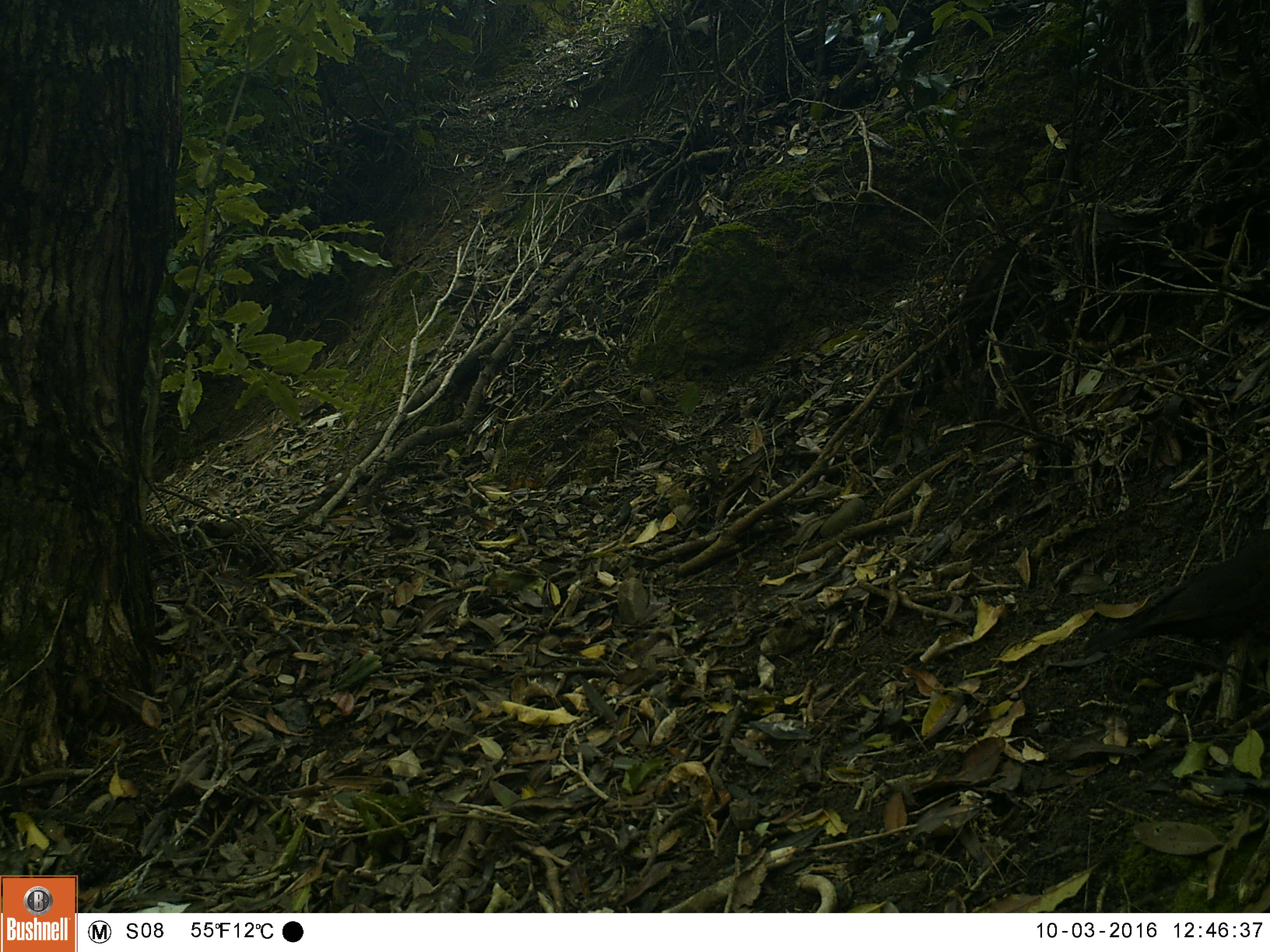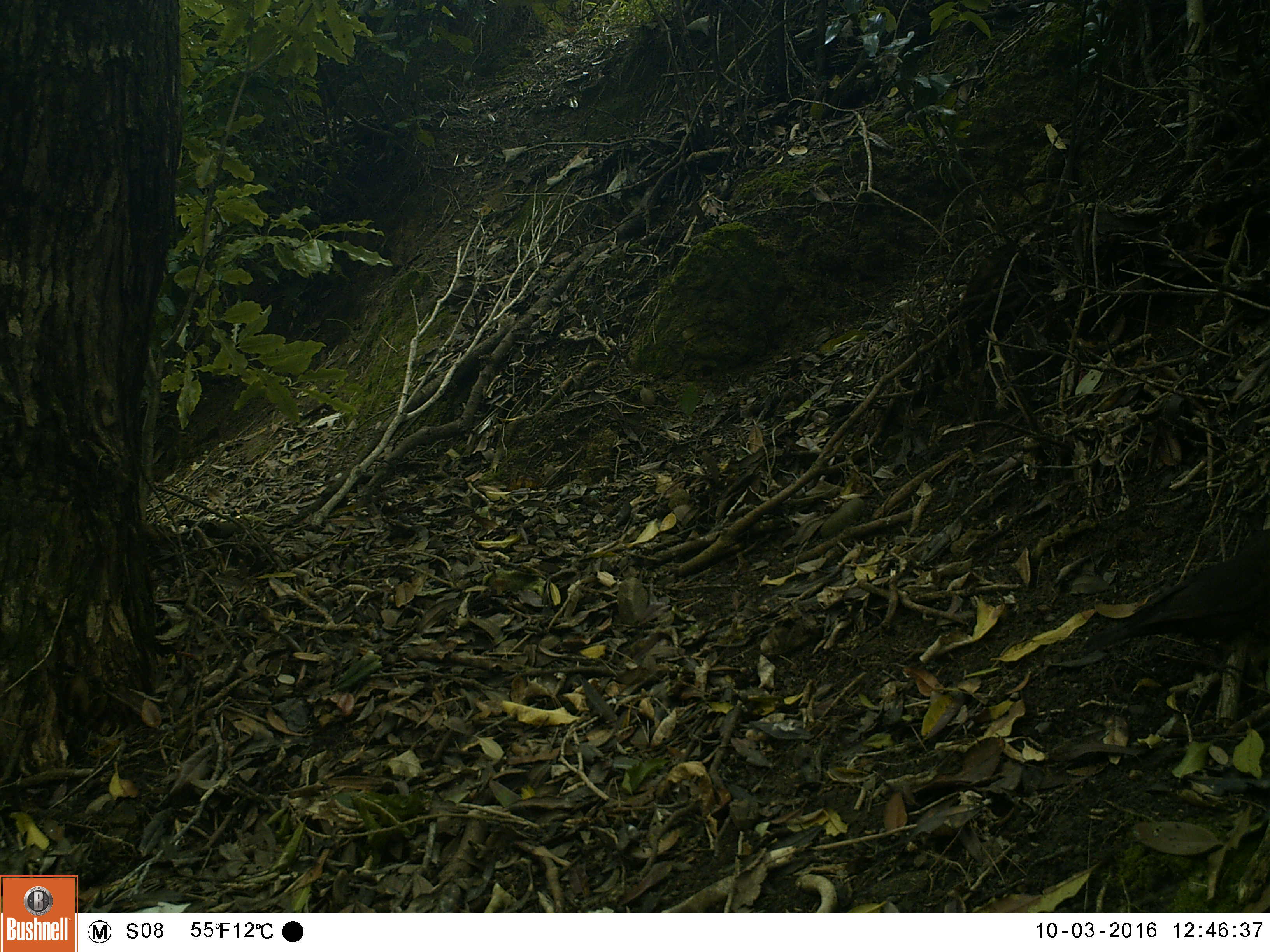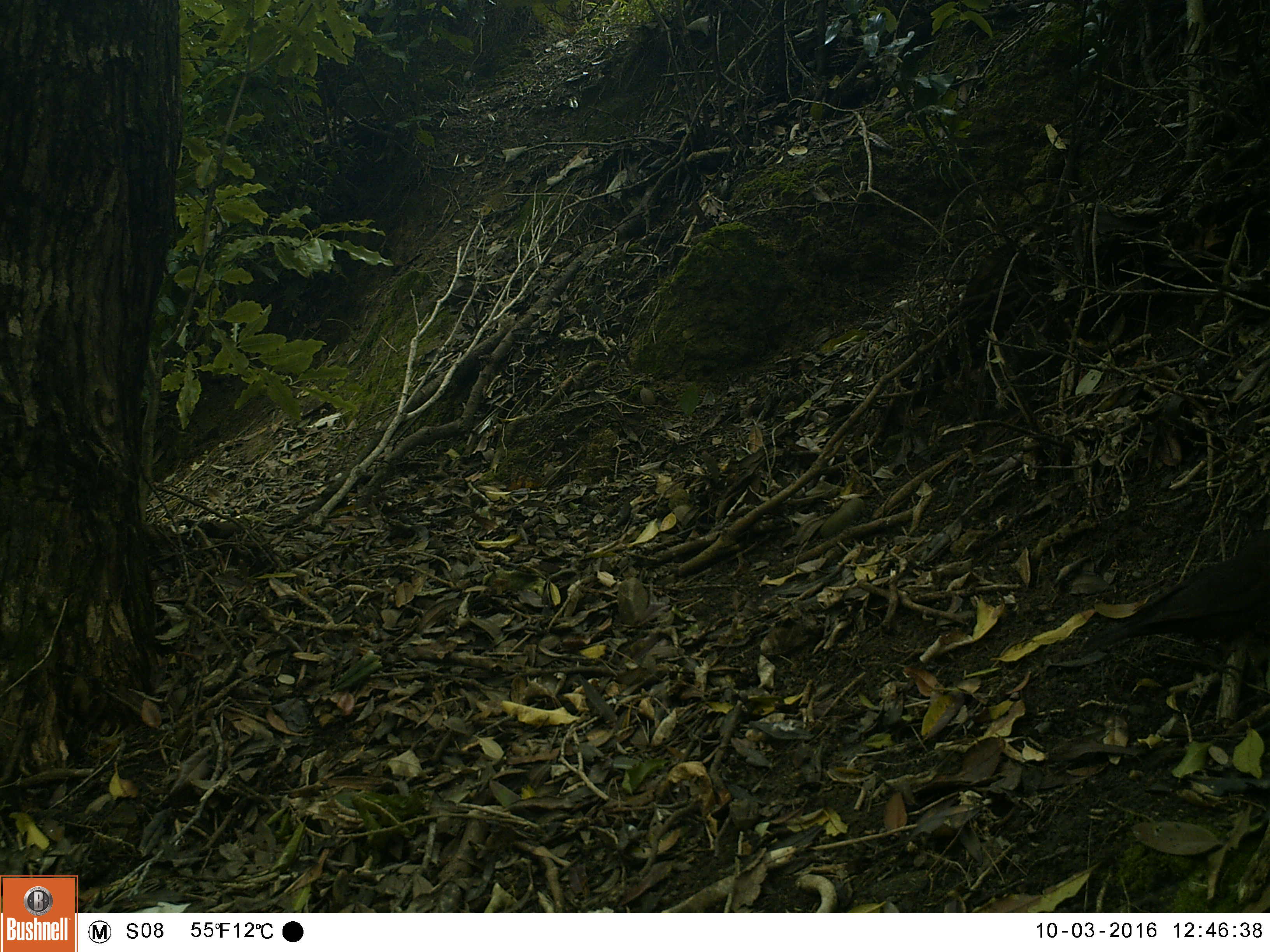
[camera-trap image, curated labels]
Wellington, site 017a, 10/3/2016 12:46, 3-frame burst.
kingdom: Animalia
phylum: Chordata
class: Aves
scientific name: Aves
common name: bird